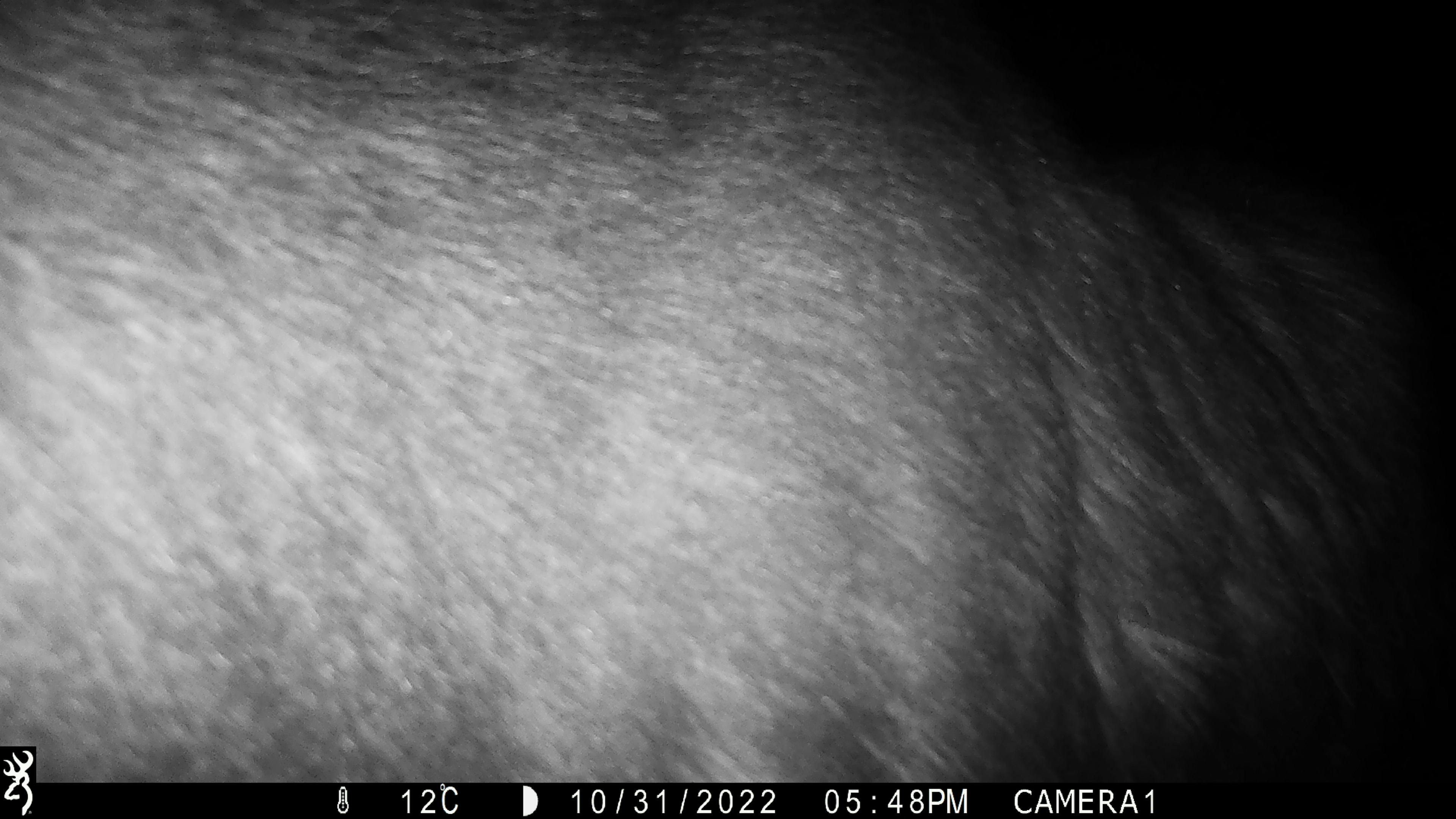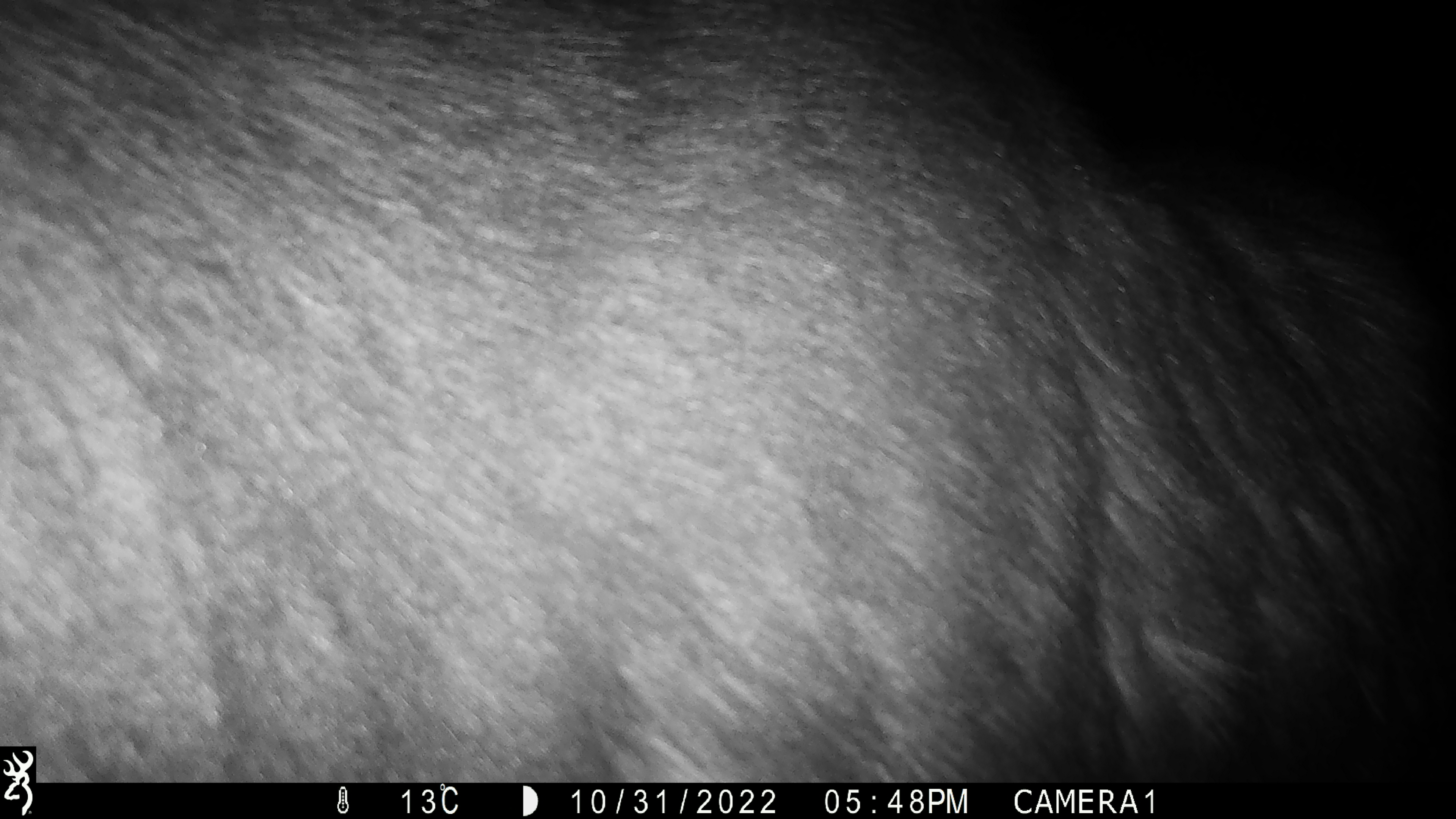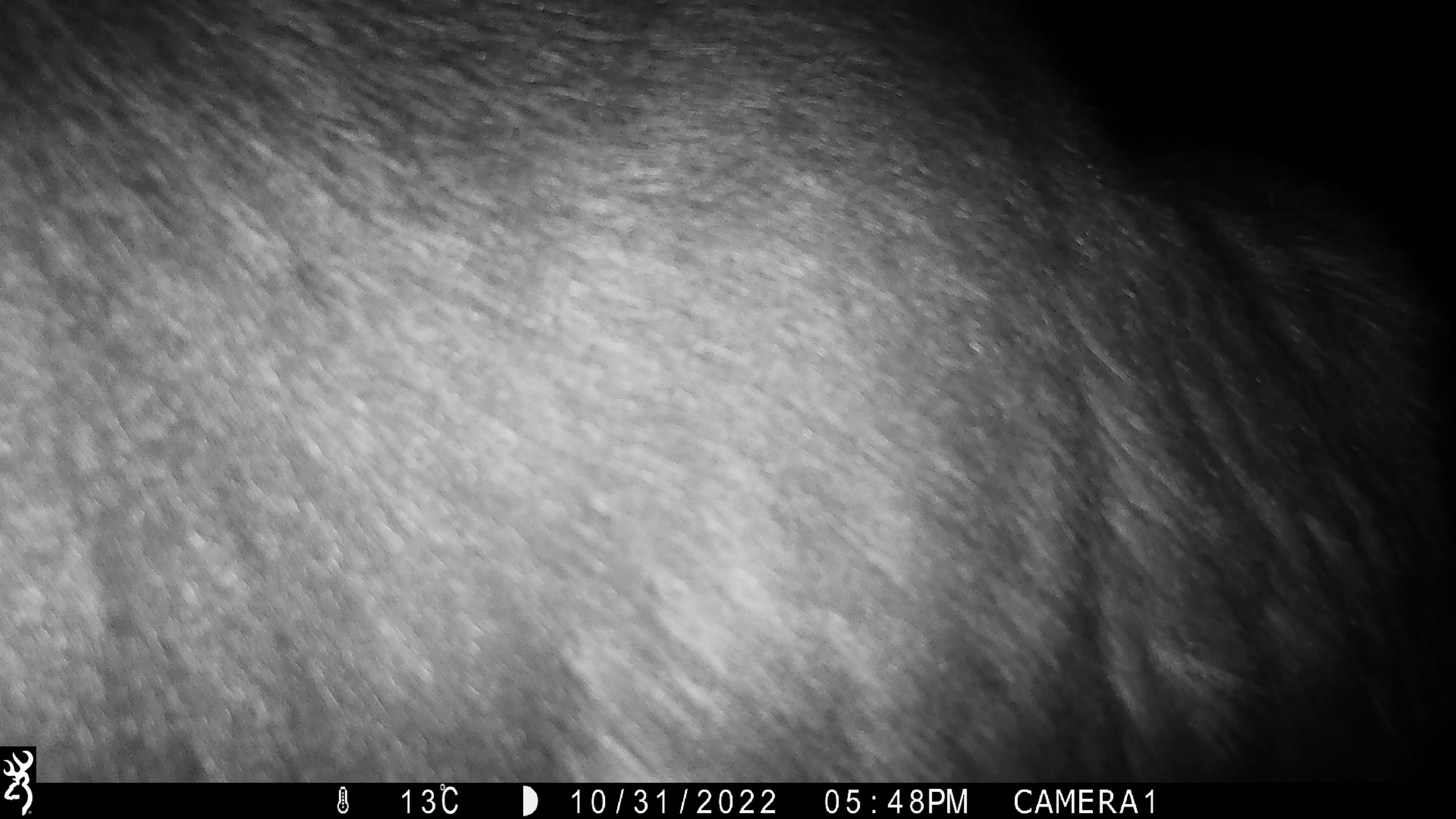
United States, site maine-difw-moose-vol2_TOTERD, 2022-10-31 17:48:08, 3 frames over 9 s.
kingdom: Animalia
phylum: Chordata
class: Mammalia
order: Artiodactyla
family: Cervidae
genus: Alces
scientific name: Alces alces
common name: moose